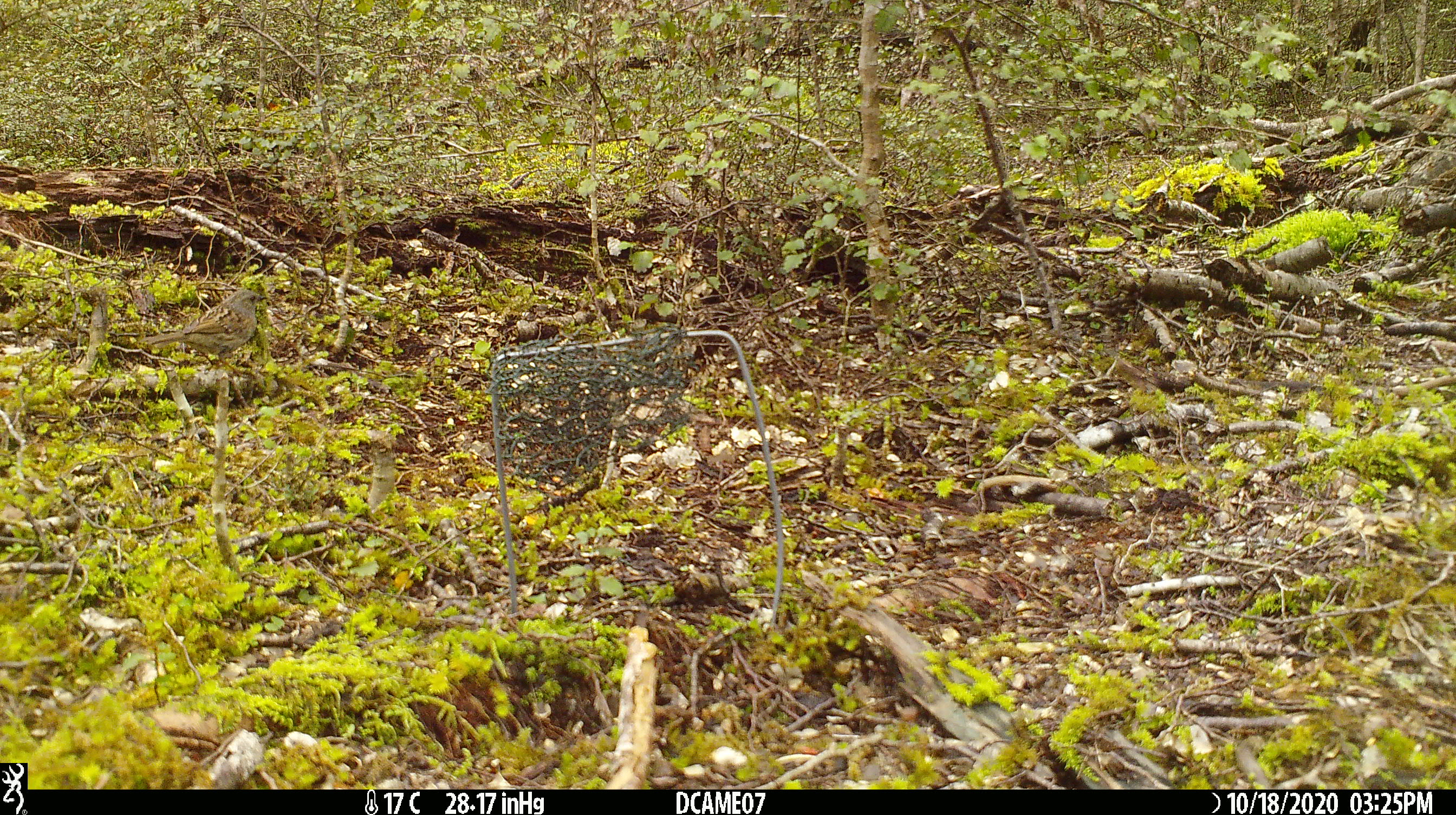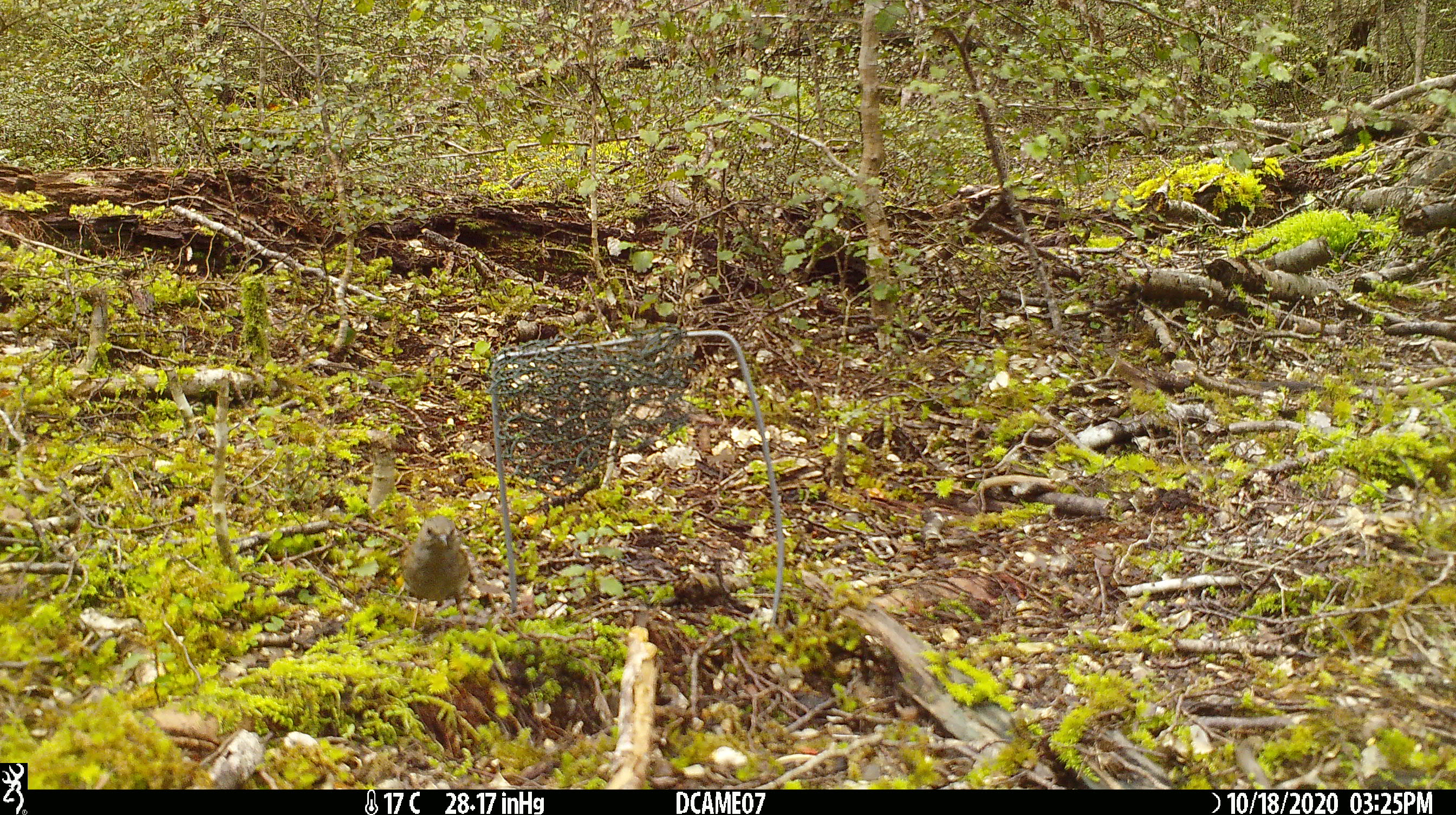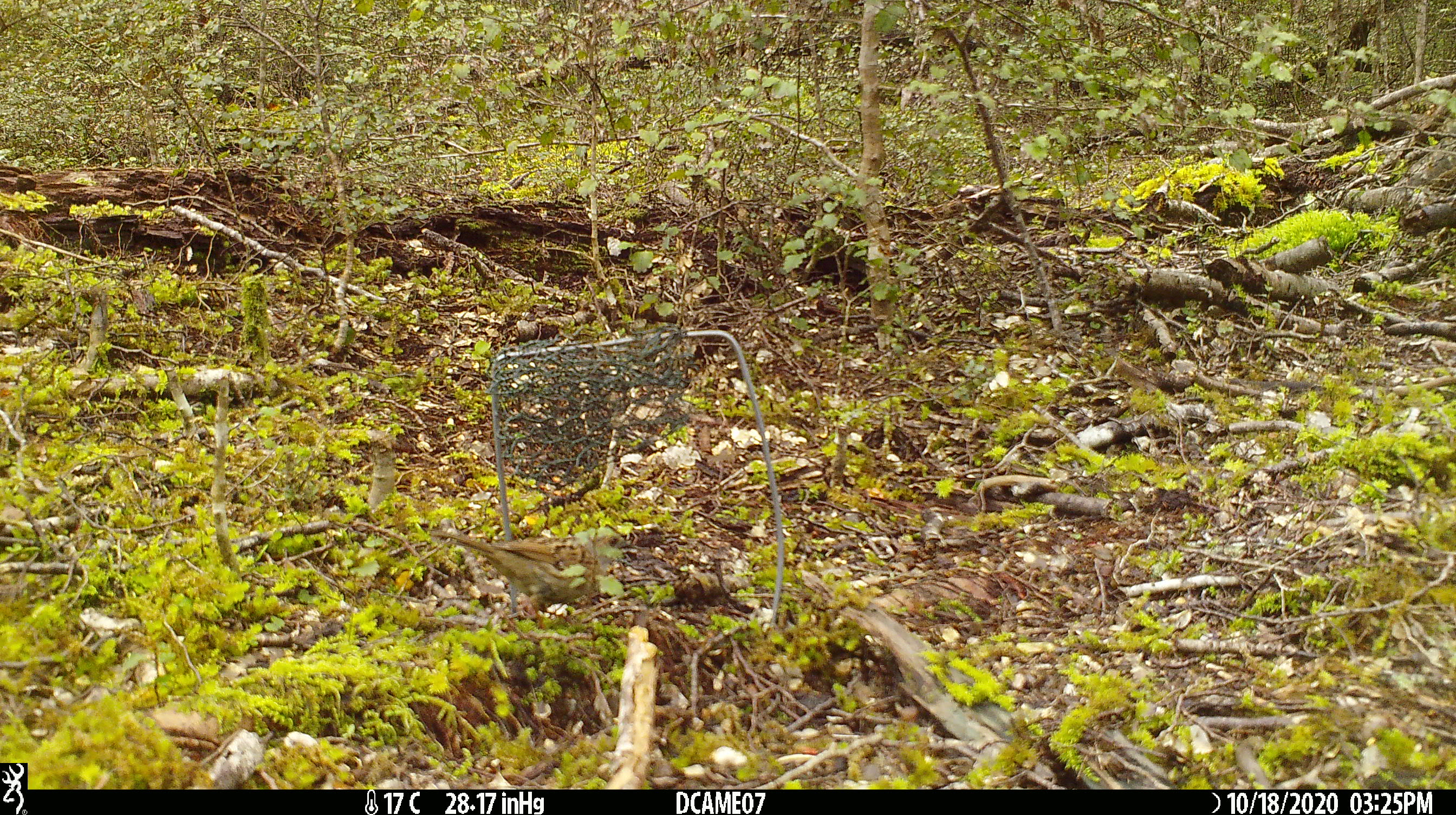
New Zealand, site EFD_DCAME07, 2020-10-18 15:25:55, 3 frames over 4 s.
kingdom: Animalia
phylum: Chordata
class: Aves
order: Passeriformes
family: Prunellidae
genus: Prunella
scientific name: Prunella modularis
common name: dunnock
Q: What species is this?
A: Dunnock (Prunella modularis).